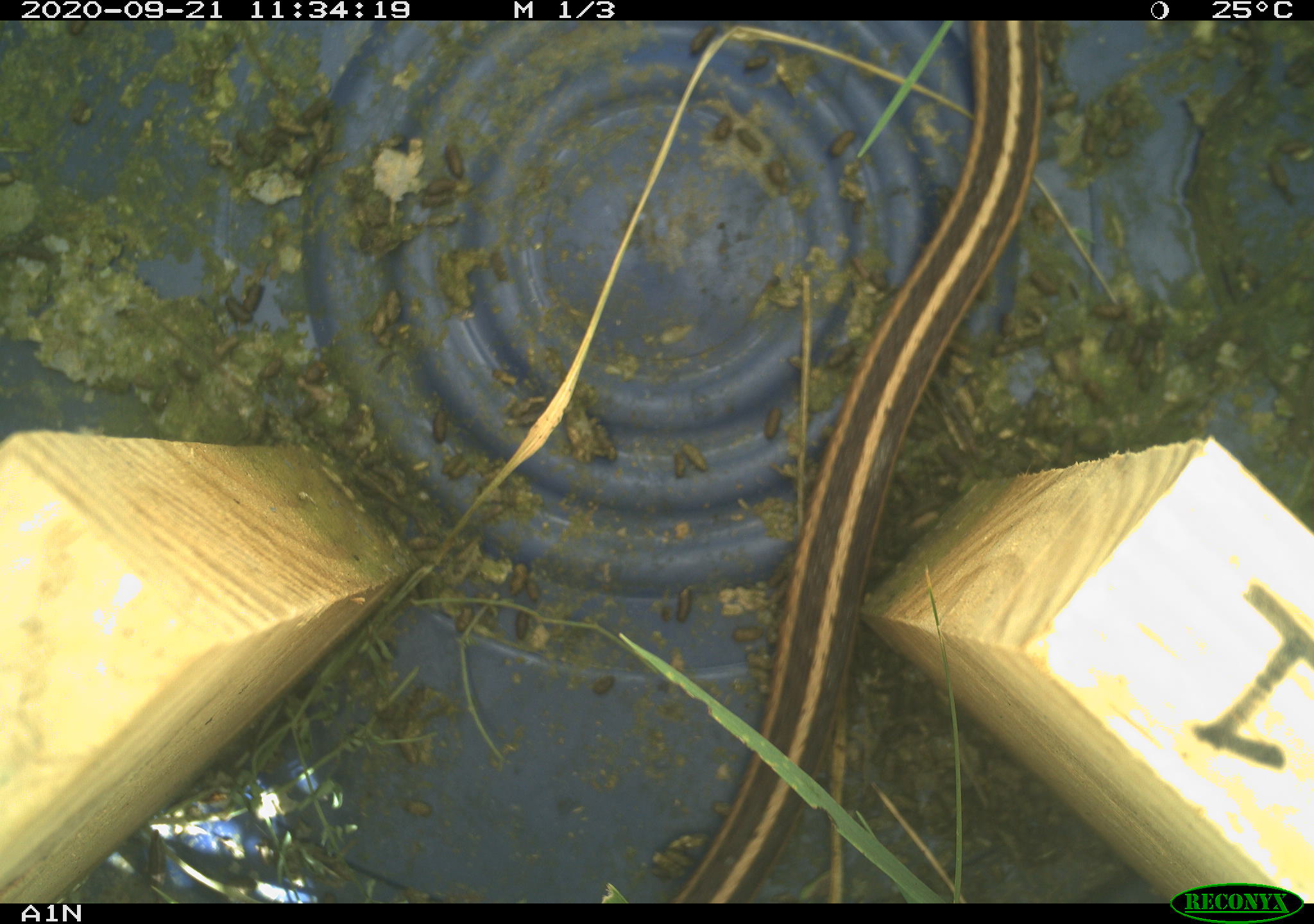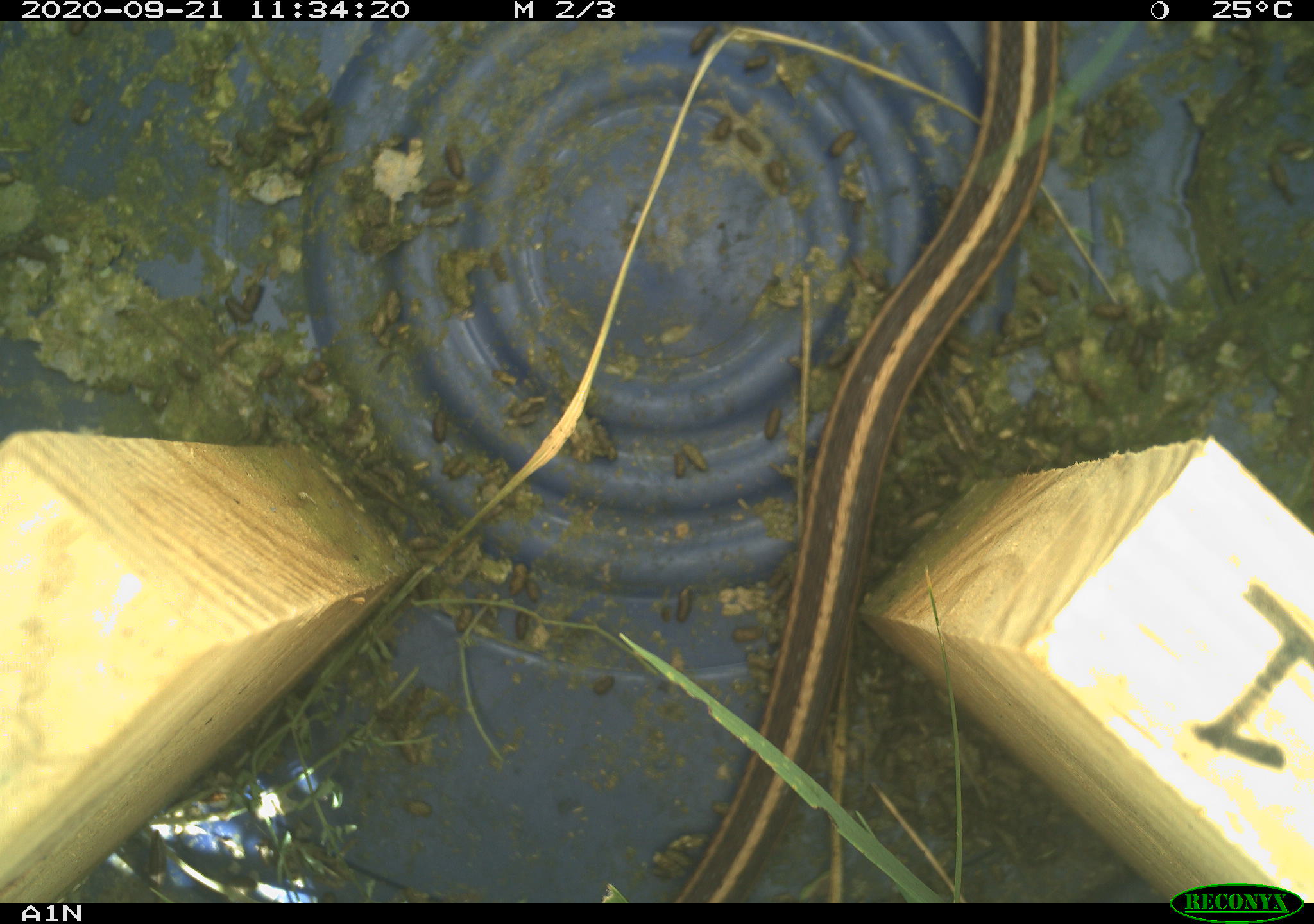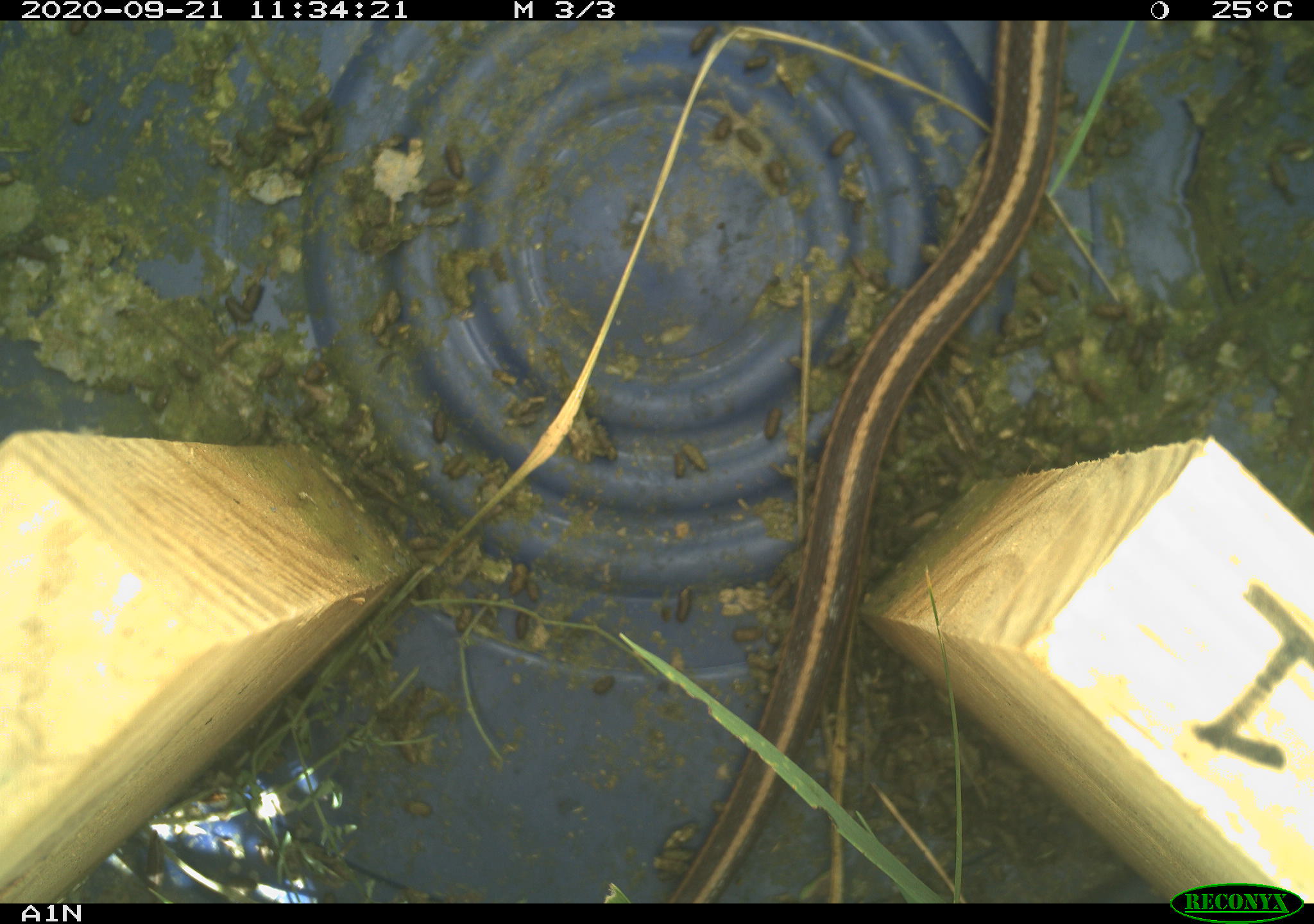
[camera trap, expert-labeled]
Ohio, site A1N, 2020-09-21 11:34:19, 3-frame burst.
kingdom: Animalia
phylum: Chordata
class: Reptilia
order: Squamata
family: Colubridae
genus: Thamnophis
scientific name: Thamnophis sirtalis sirtalis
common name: eastern gartersnake